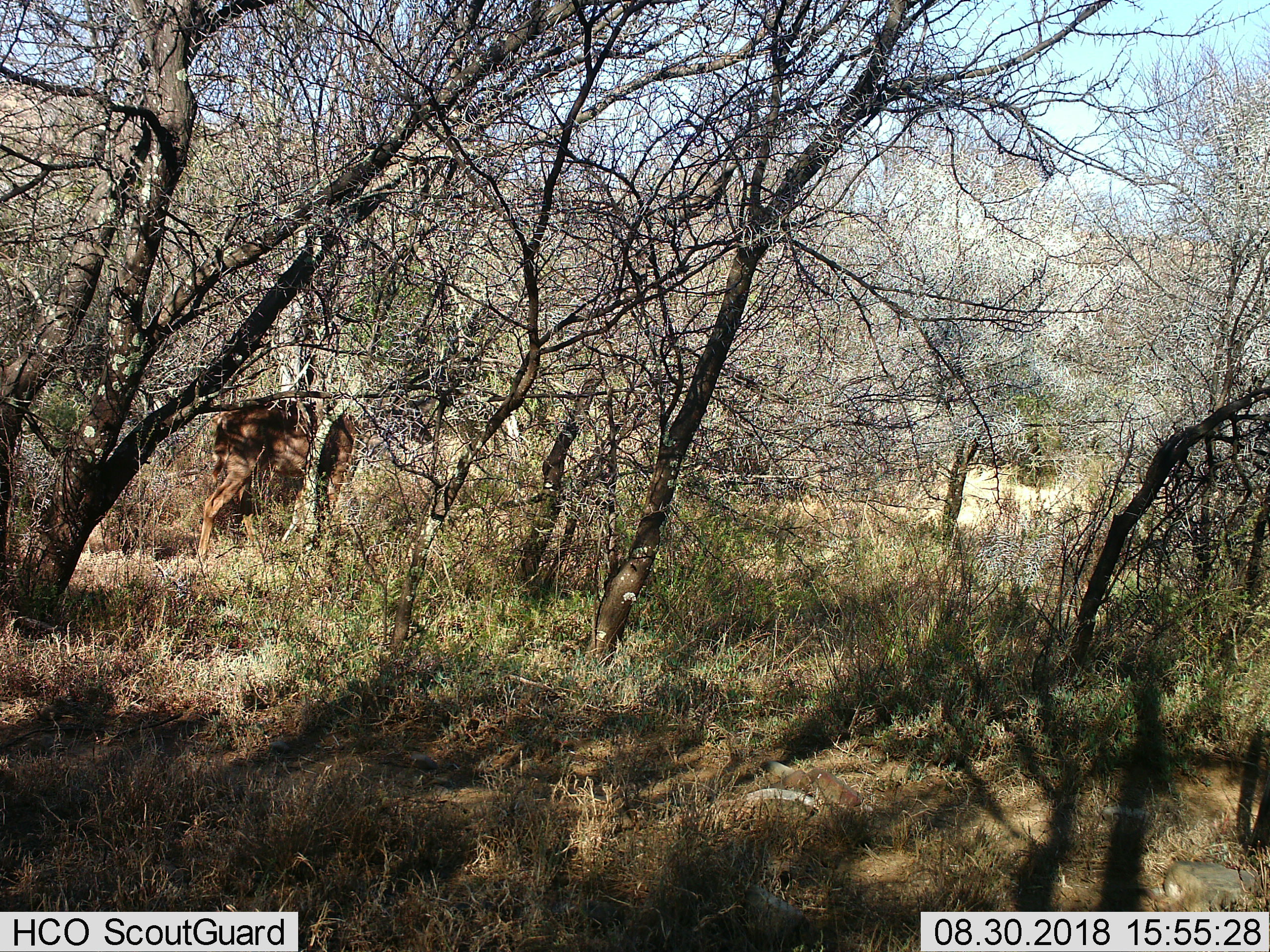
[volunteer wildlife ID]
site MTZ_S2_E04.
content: unidentified animal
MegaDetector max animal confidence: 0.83